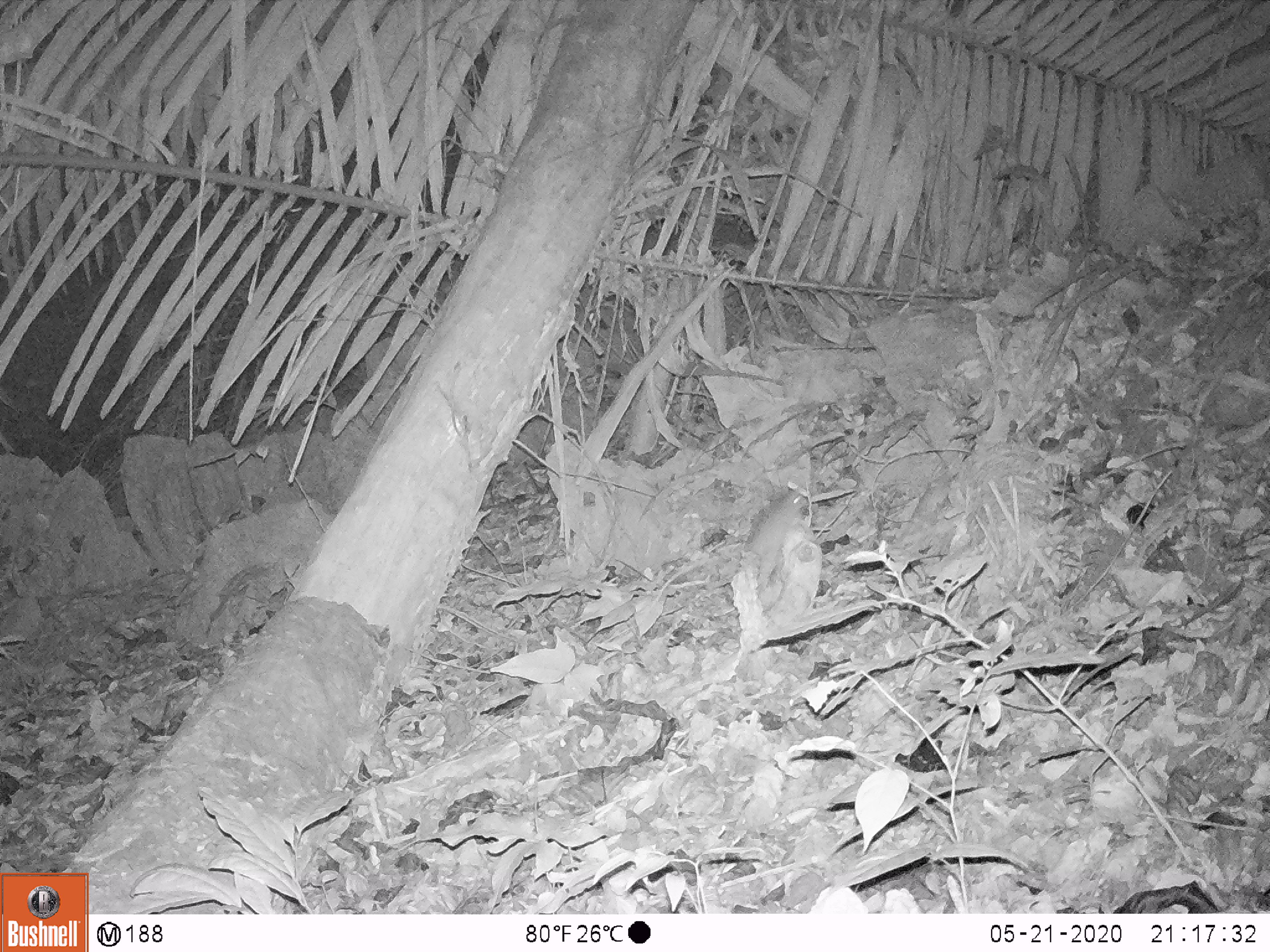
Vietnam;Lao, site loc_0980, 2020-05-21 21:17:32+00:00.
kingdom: Animalia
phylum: Chordata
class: Mammalia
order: Rodentia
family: Muridae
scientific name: Muridae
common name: old-world mice and rats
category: unidentified murid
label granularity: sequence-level